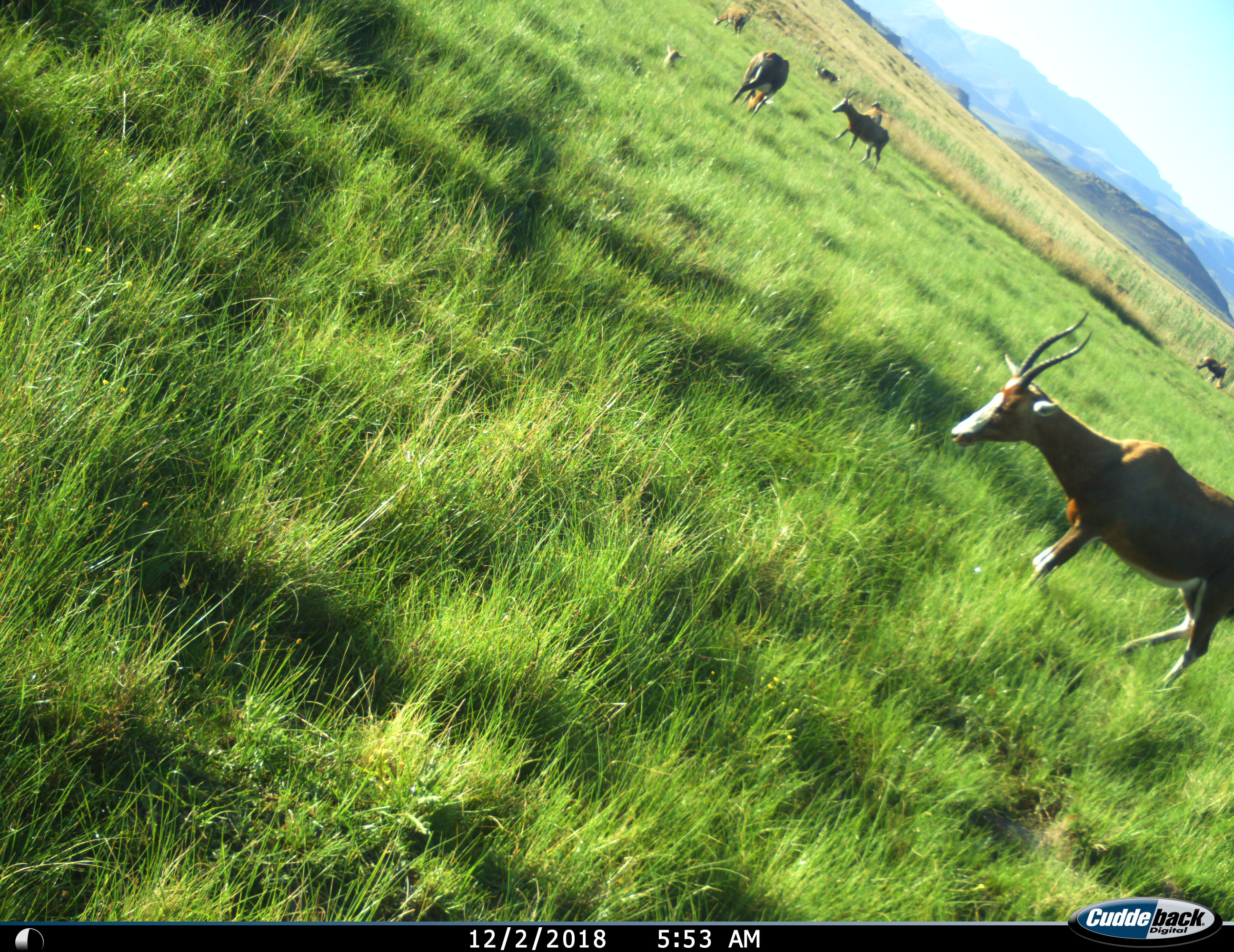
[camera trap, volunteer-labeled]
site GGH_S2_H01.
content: unidentified animal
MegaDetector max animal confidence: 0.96